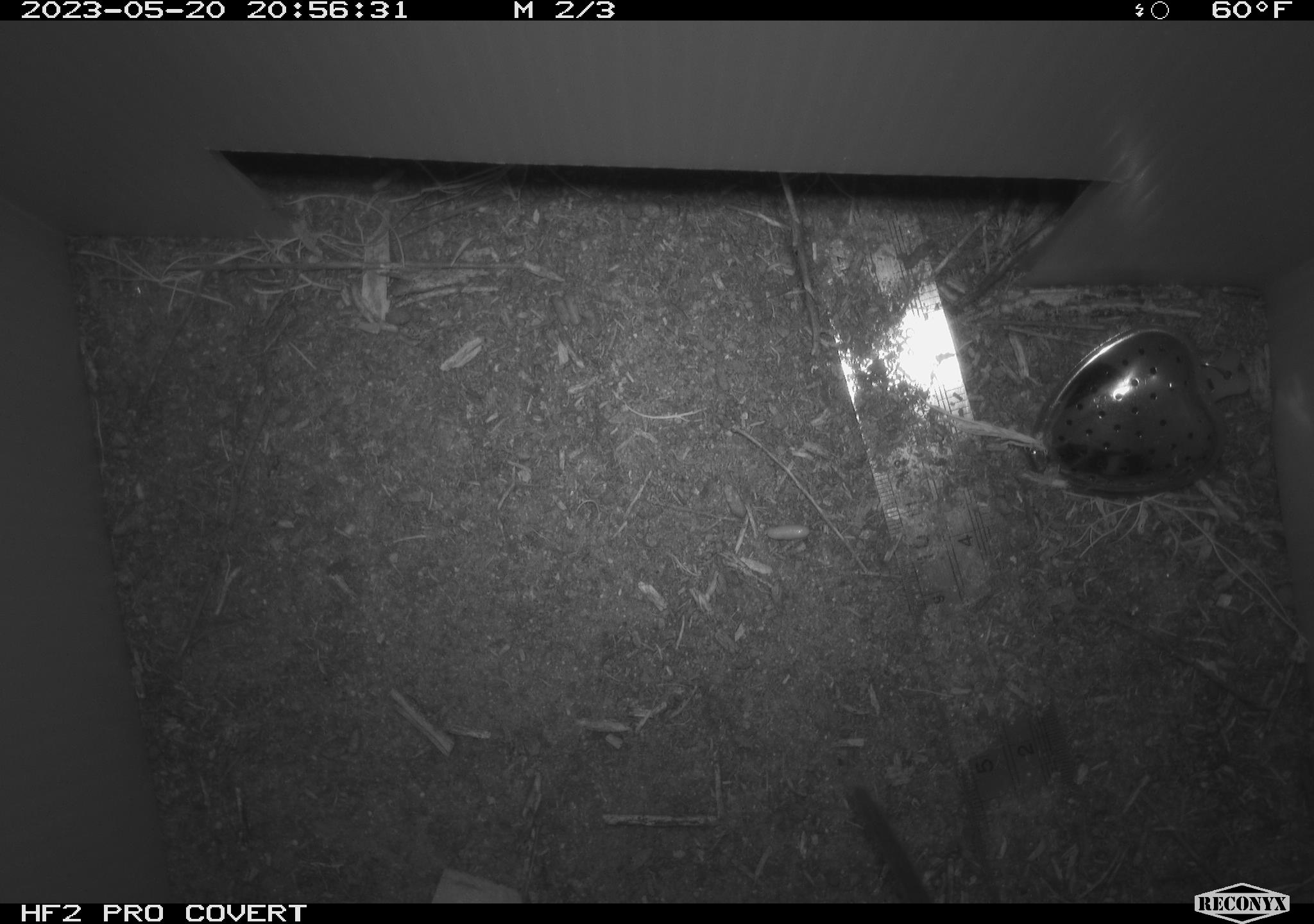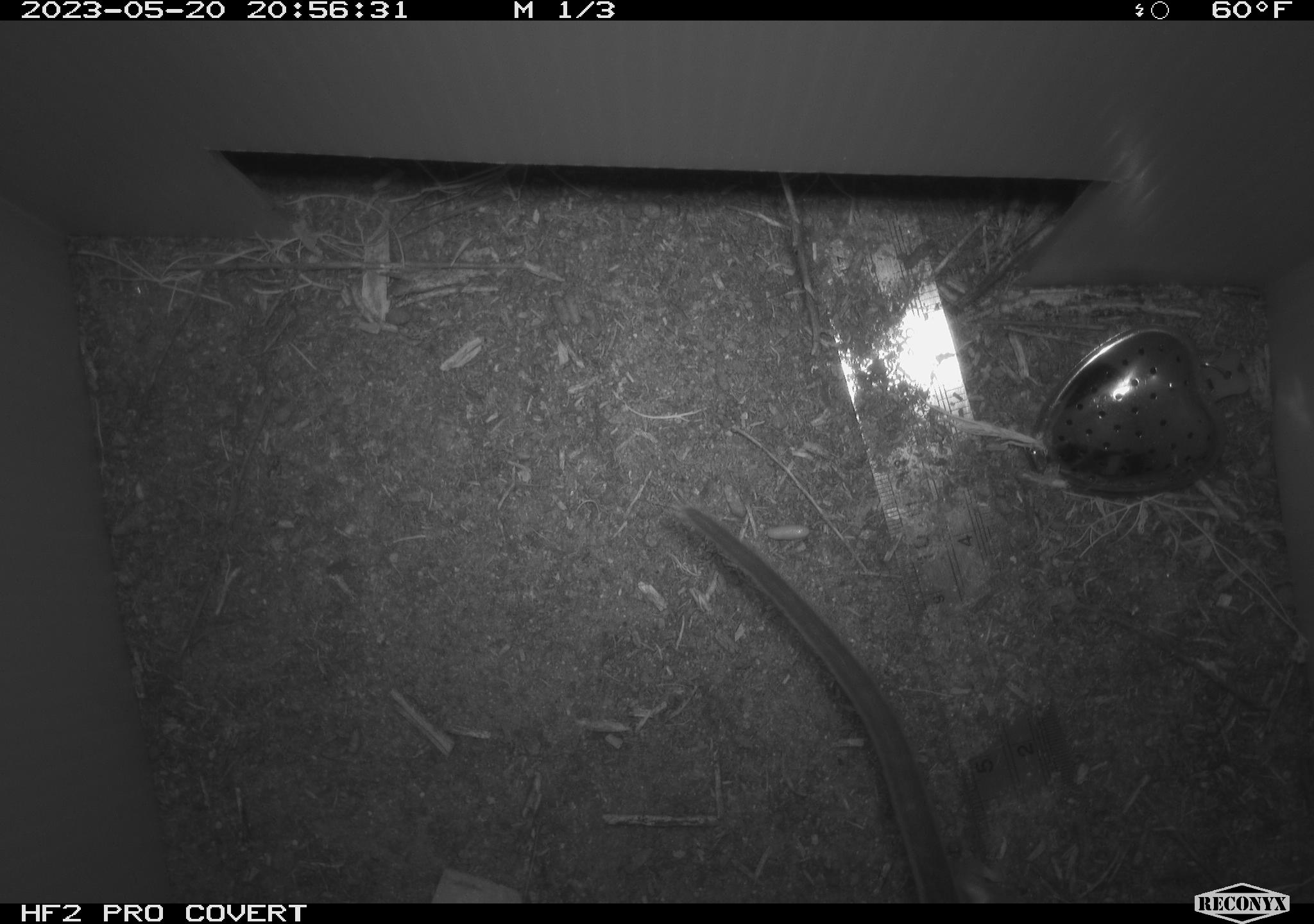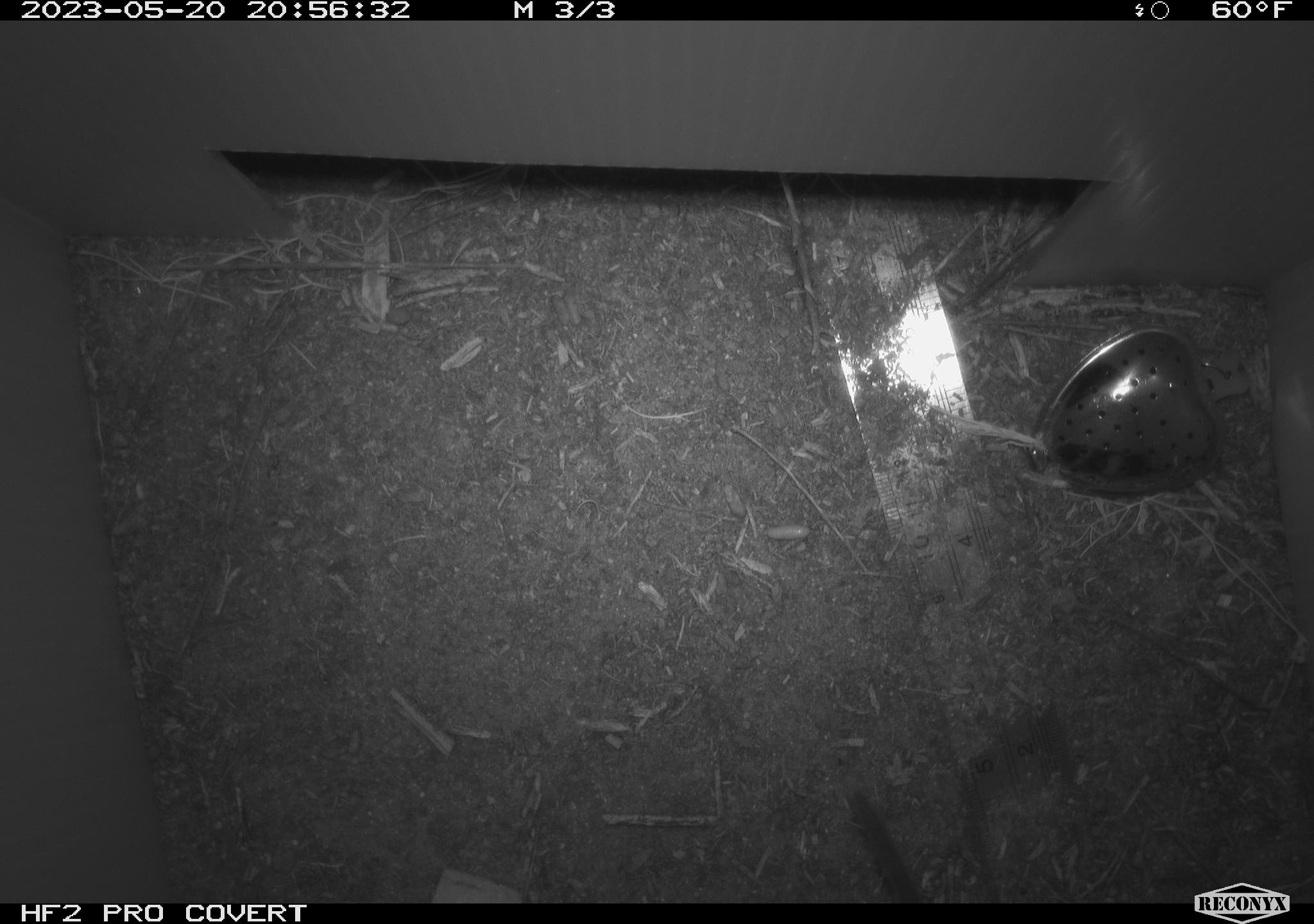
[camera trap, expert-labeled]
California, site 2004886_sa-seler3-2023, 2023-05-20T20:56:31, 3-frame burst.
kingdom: Animalia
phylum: Chordata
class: Mammalia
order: Rodentia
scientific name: Rodentia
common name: woodrat or rat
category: woodrat or rat species